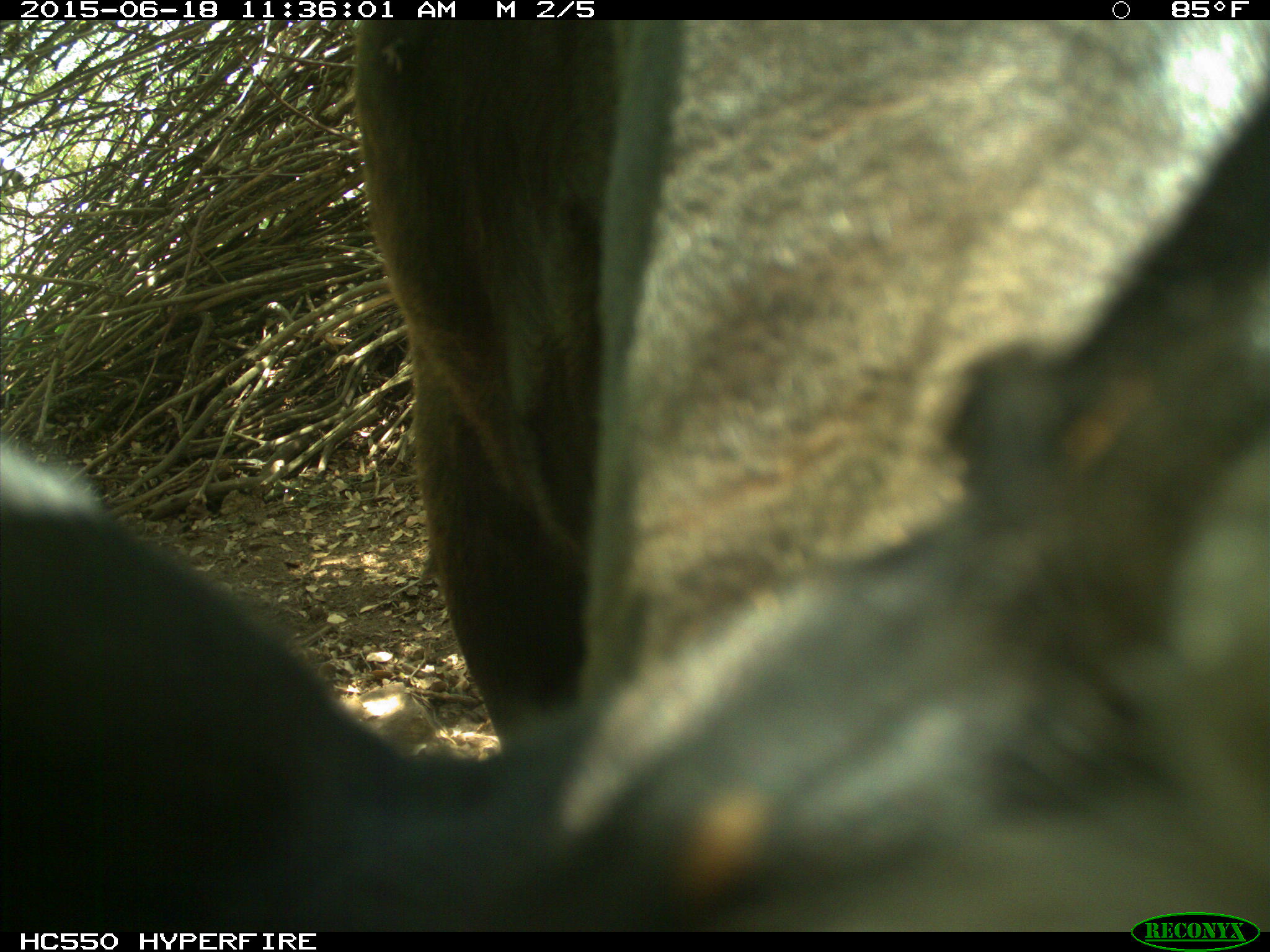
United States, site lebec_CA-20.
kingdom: Animalia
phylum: Chordata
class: Mammalia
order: Artiodactyla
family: Bovidae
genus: Bos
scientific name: Bos taurus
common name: domestic cow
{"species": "Bos taurus (domestic cow)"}